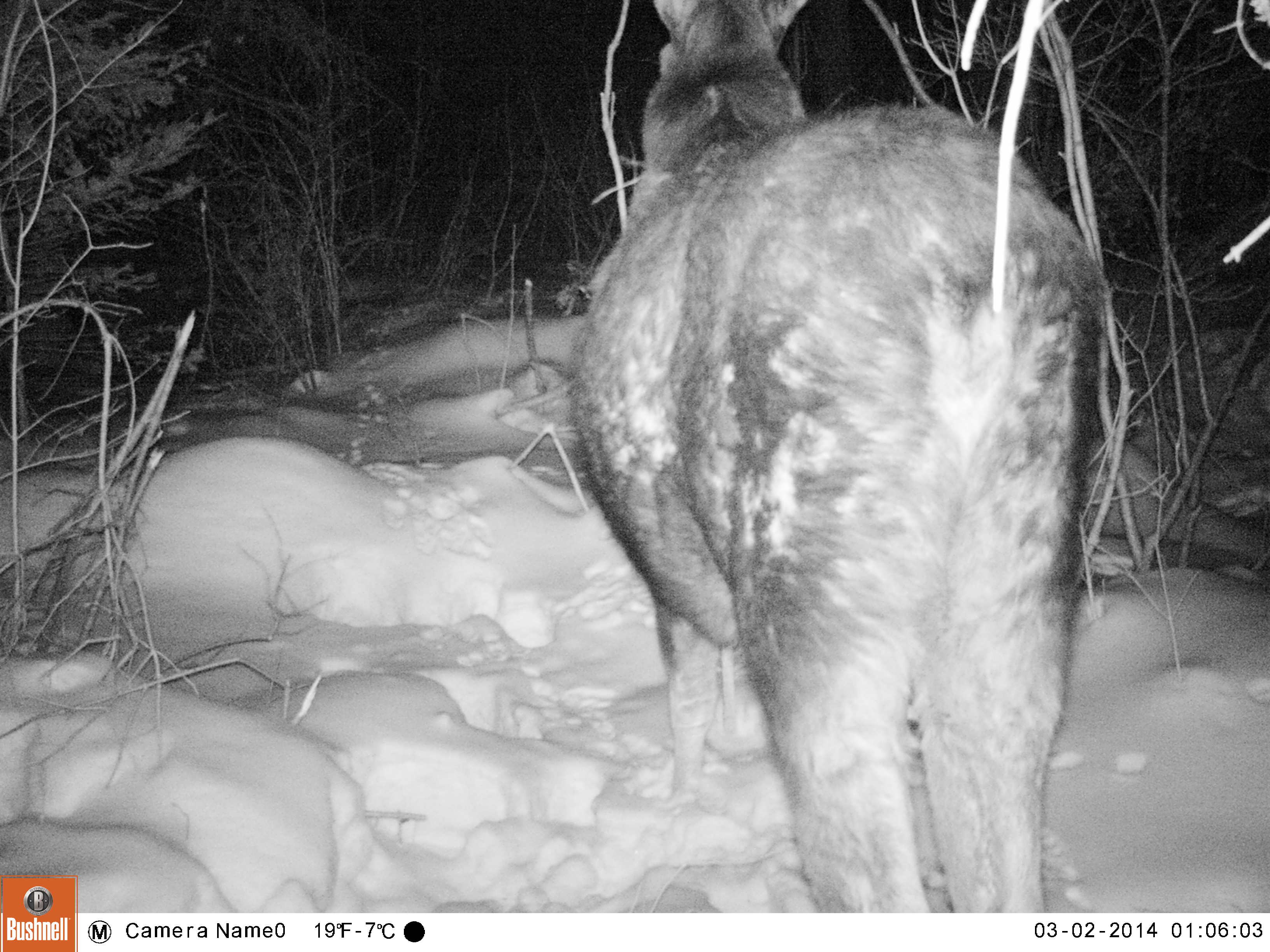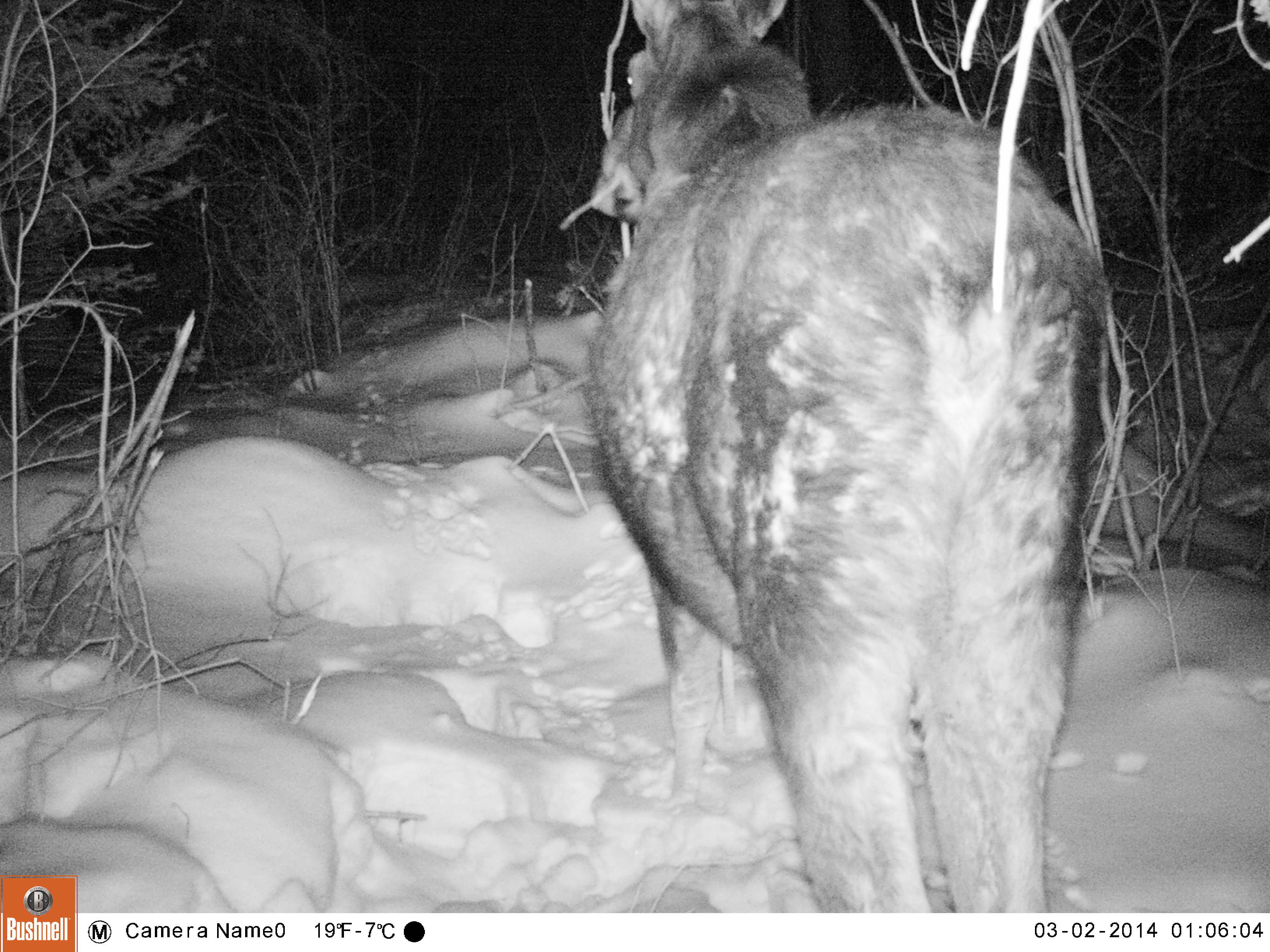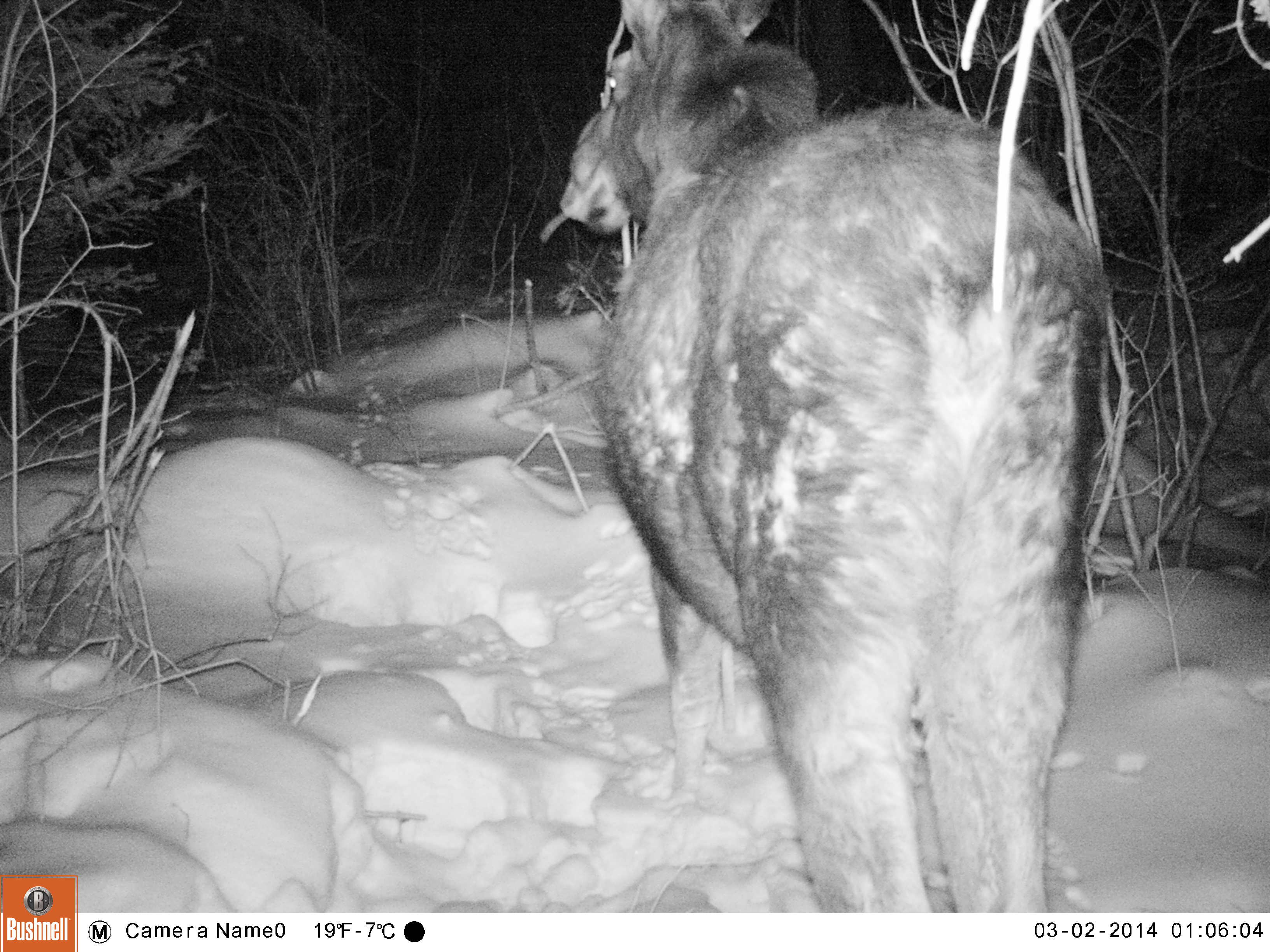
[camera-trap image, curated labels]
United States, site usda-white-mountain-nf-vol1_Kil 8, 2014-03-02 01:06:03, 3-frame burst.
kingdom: Animalia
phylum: Chordata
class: Mammalia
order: Artiodactyla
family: Cervidae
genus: Alces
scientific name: Alces alces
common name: moose